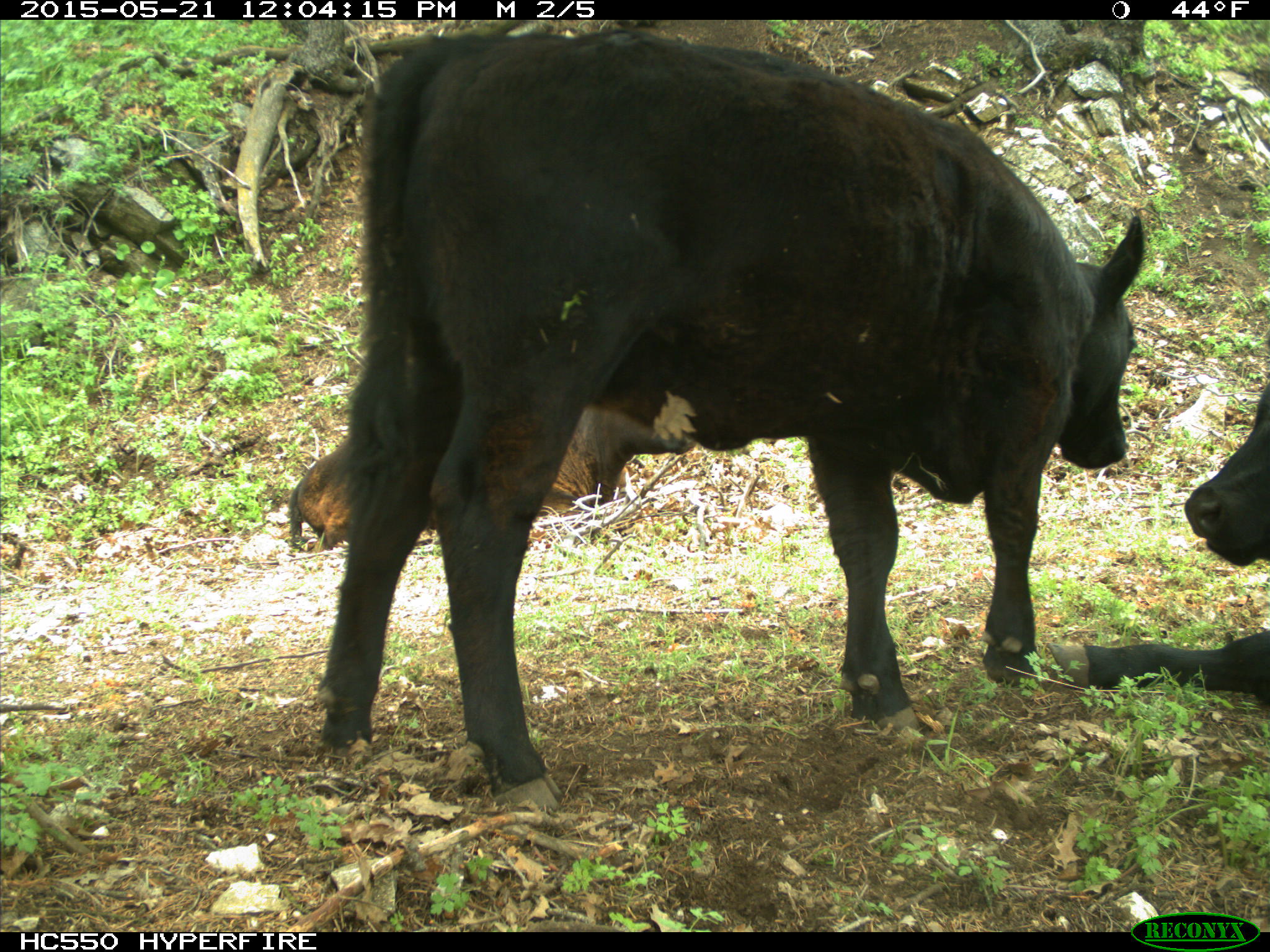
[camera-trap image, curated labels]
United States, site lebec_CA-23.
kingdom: Animalia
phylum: Chordata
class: Mammalia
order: Artiodactyla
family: Bovidae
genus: Bos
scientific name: Bos taurus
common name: domestic cow